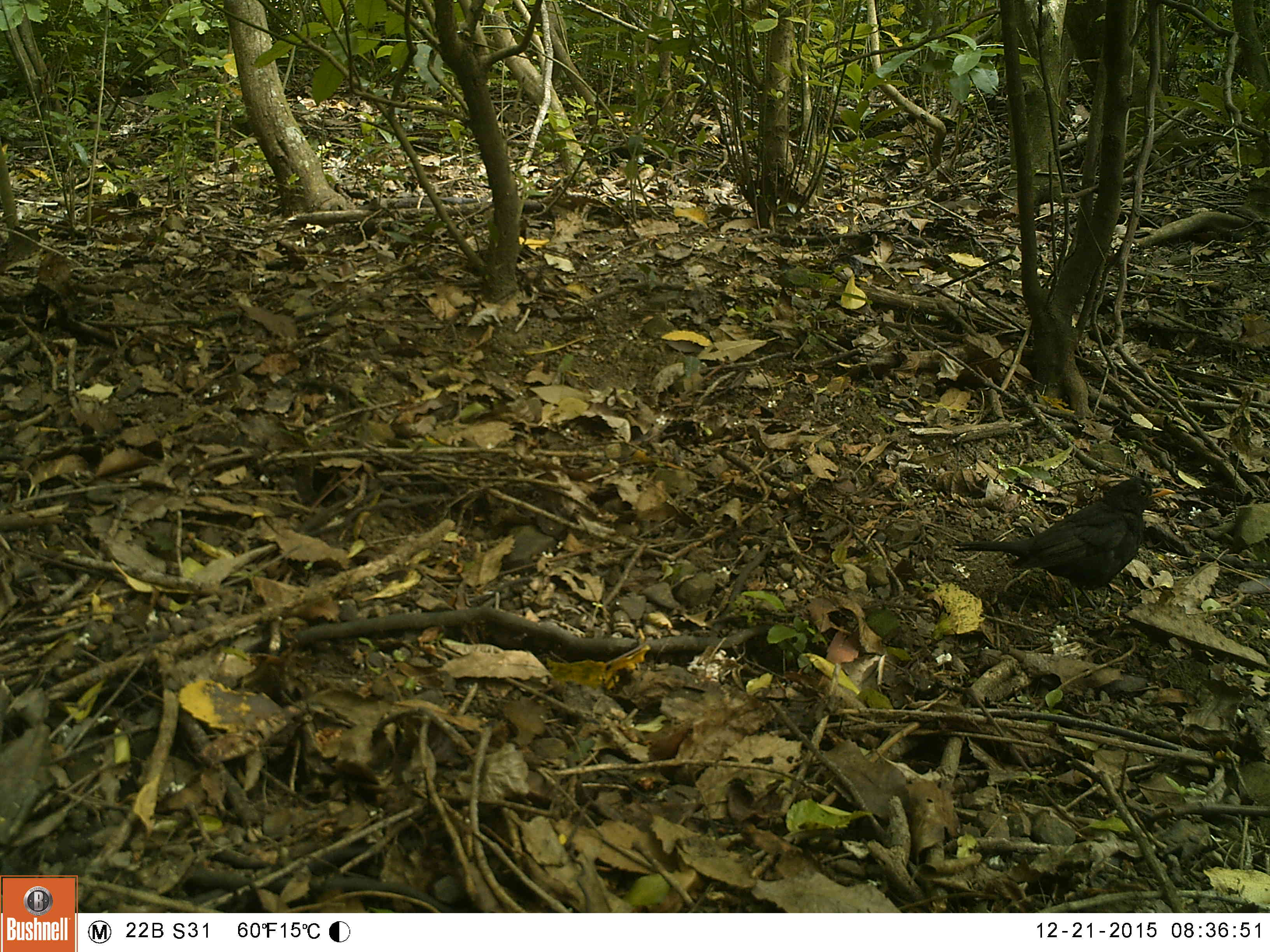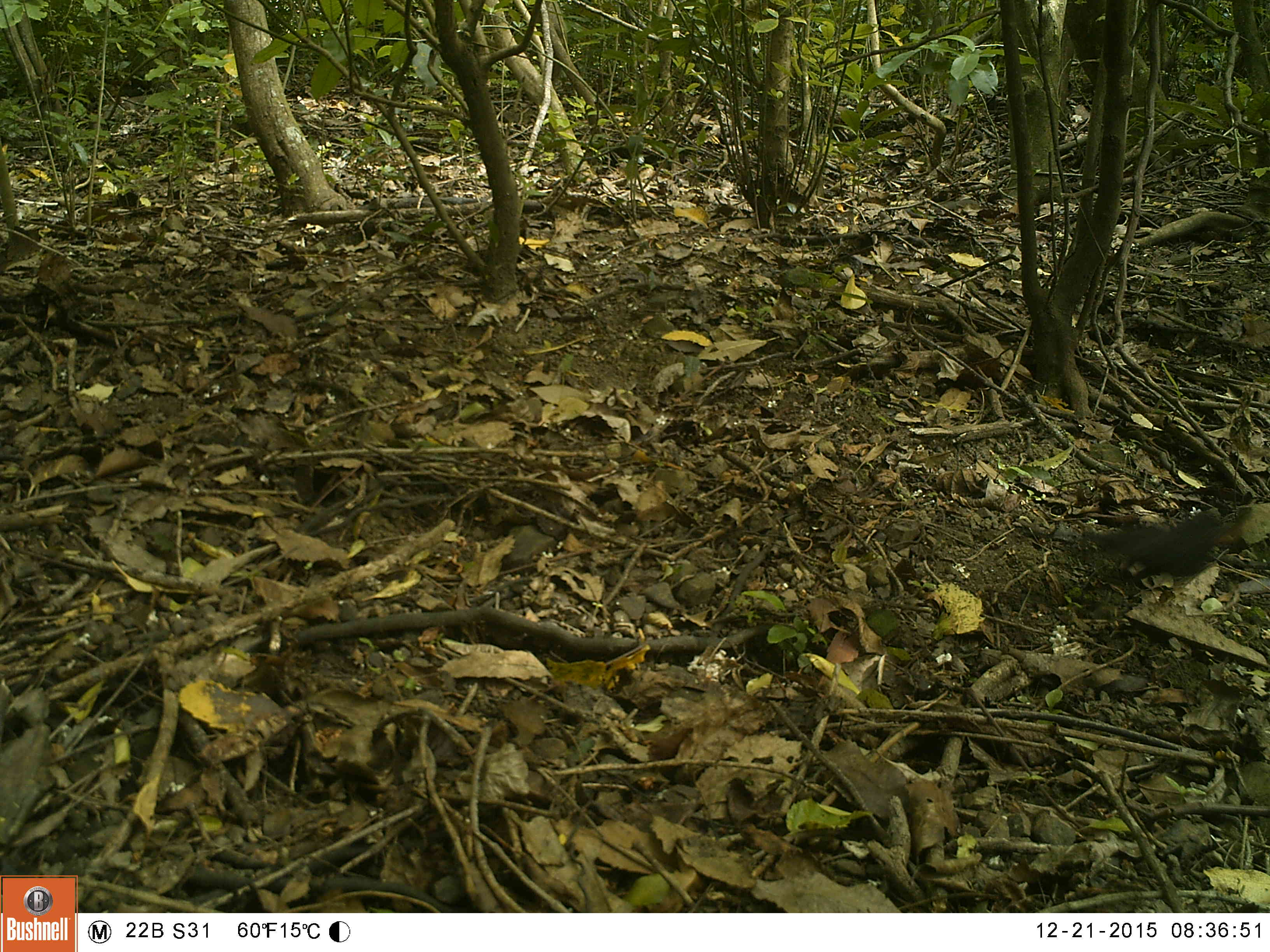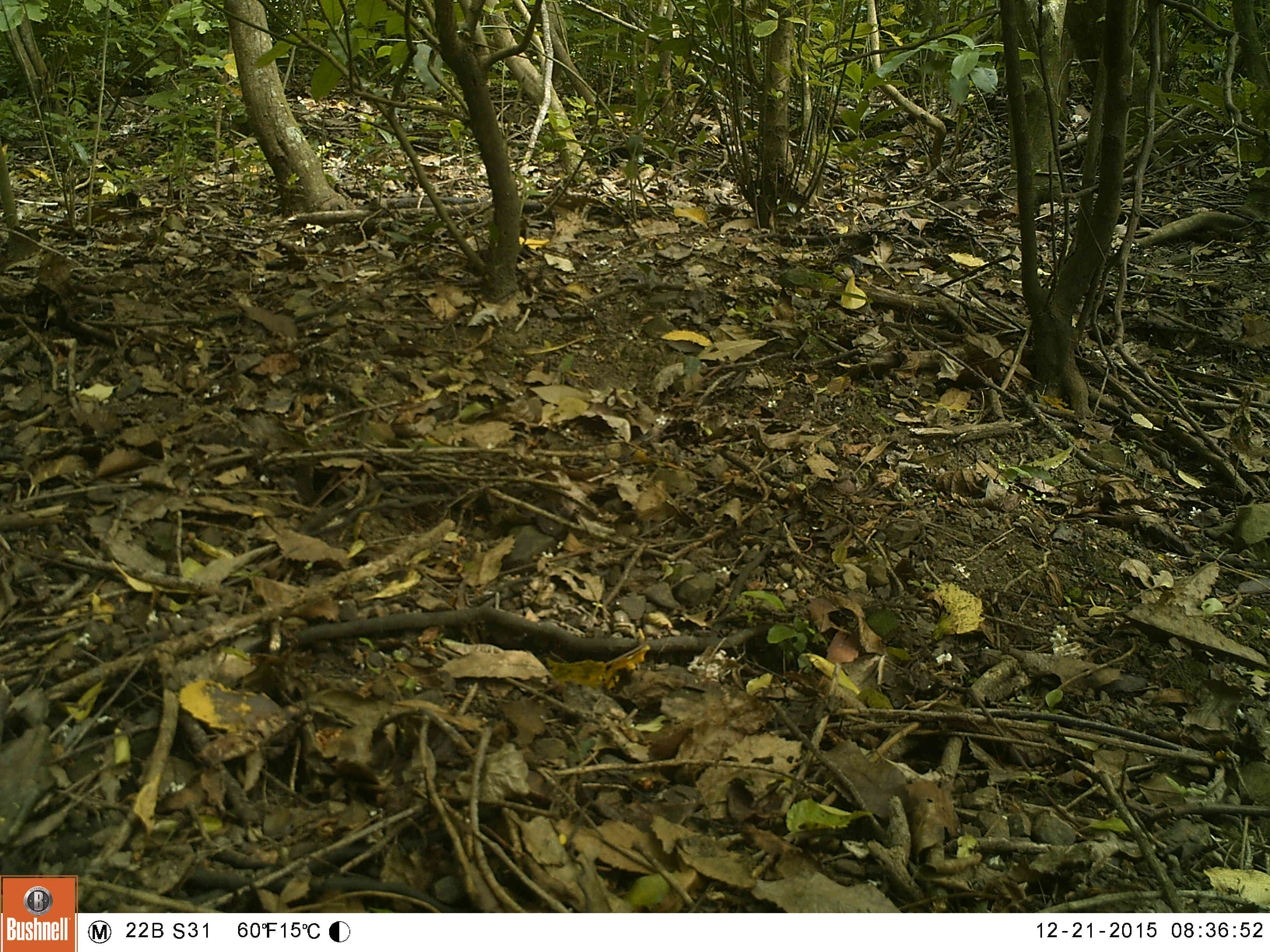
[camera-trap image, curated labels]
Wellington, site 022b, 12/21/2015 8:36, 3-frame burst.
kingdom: Animalia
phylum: Chordata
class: Aves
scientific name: Aves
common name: bird